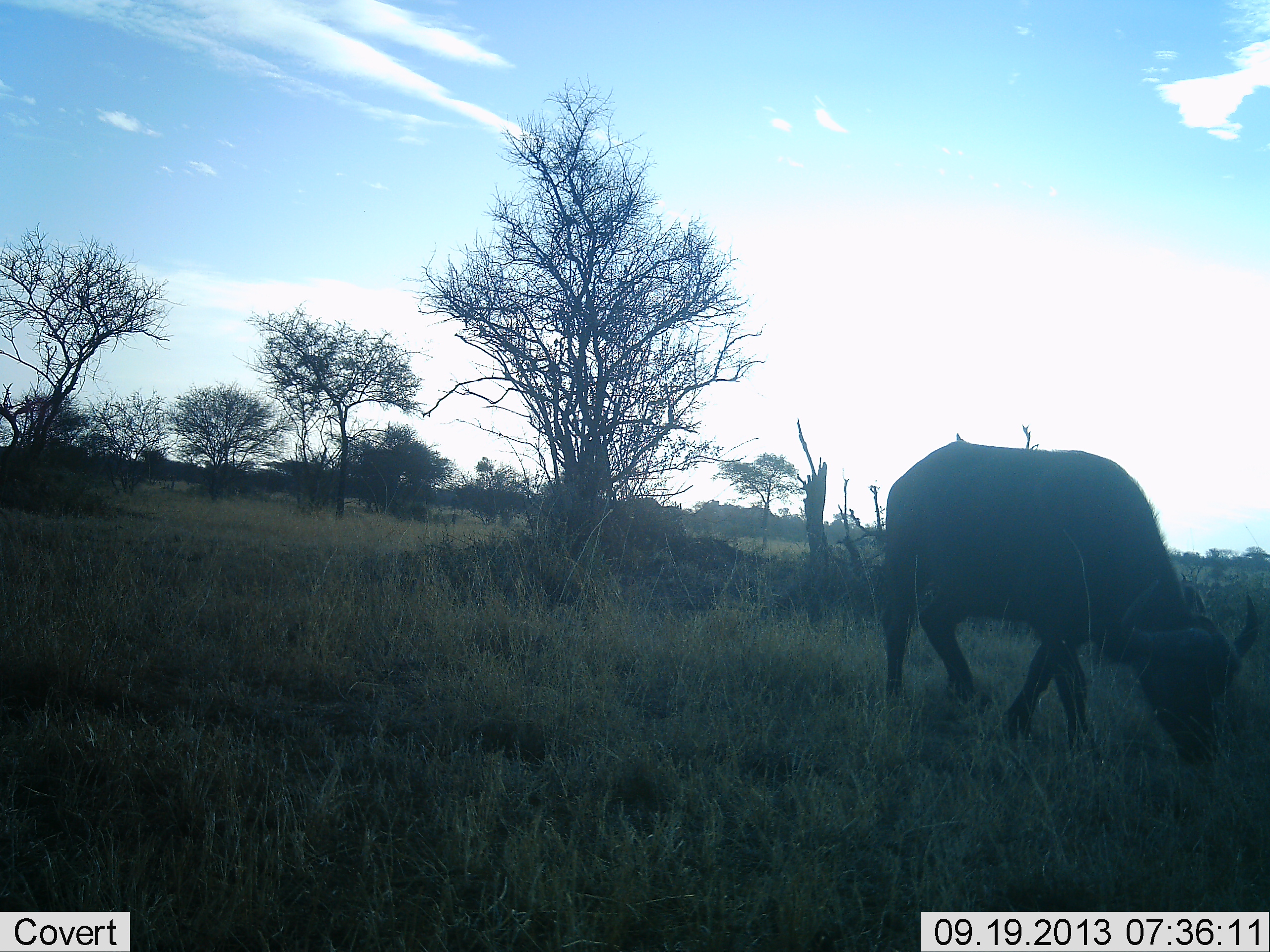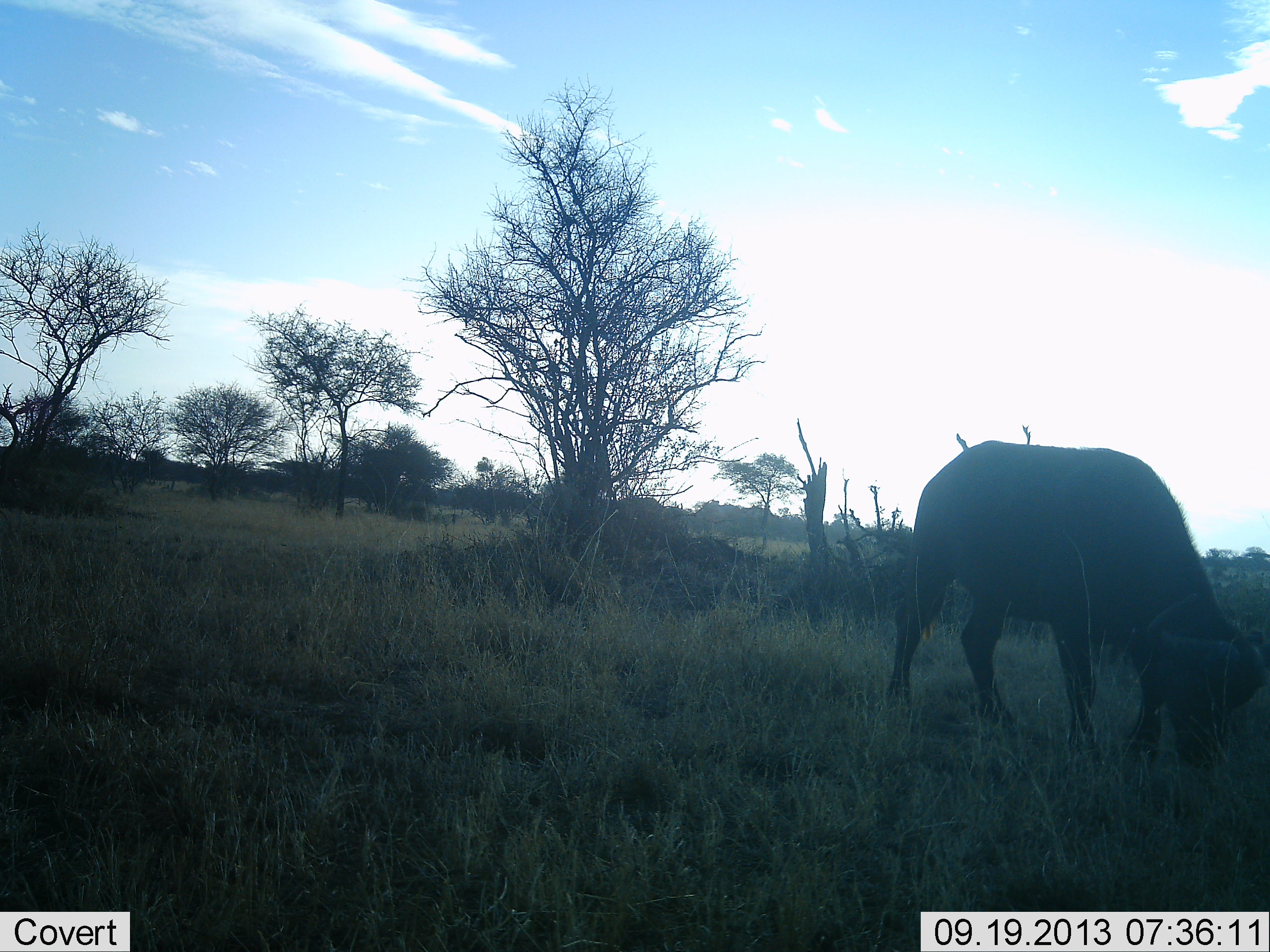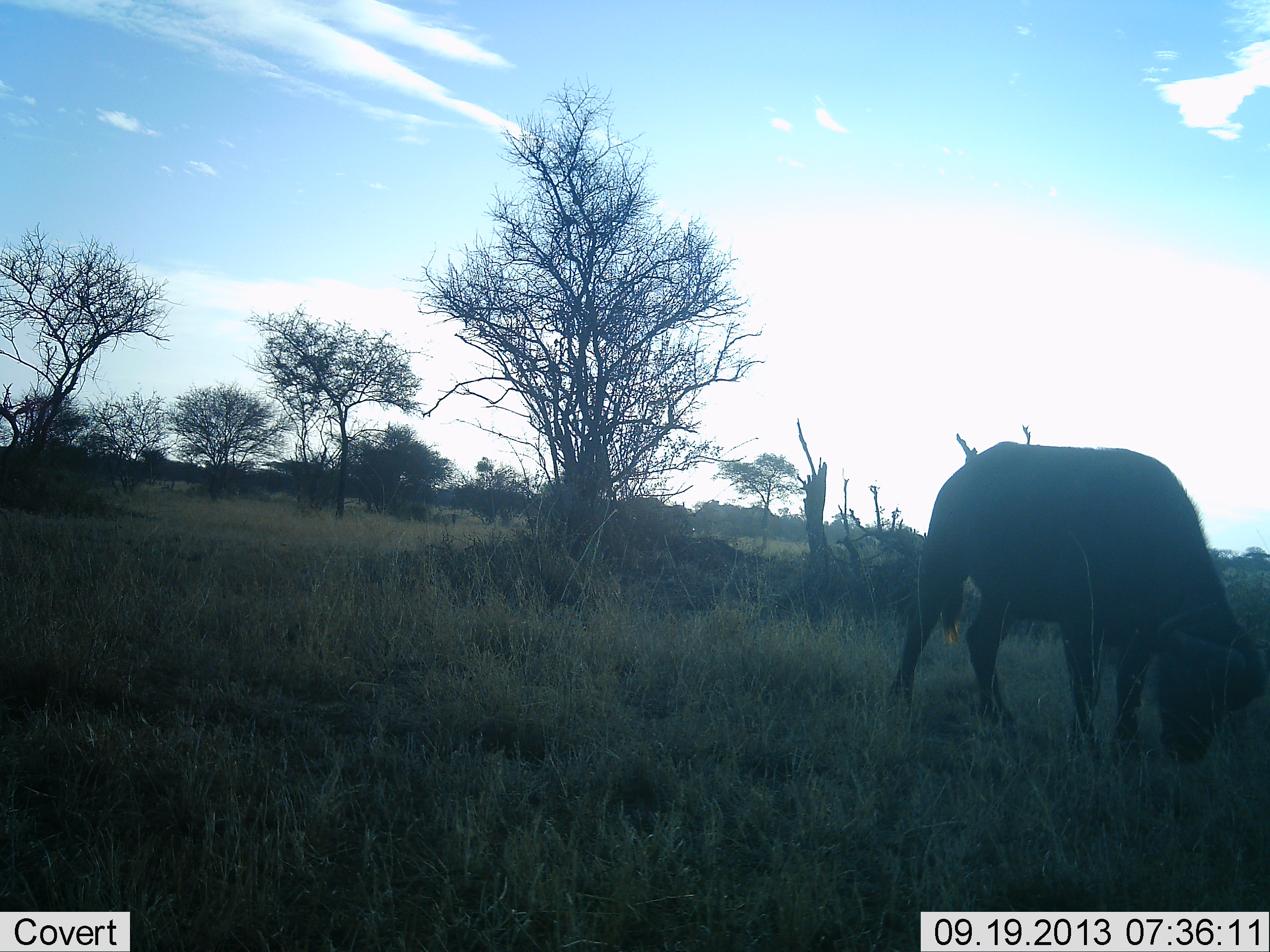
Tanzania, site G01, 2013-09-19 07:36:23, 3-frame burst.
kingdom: Animalia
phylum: Chordata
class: Mammalia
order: Artiodactyla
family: Bovidae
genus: Syncerus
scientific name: Syncerus caffer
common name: cape buffalo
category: buffalo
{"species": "buffalo (cape buffalo) (Syncerus caffer)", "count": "1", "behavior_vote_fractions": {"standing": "5%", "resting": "0%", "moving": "10%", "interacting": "0%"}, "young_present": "0%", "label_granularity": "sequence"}